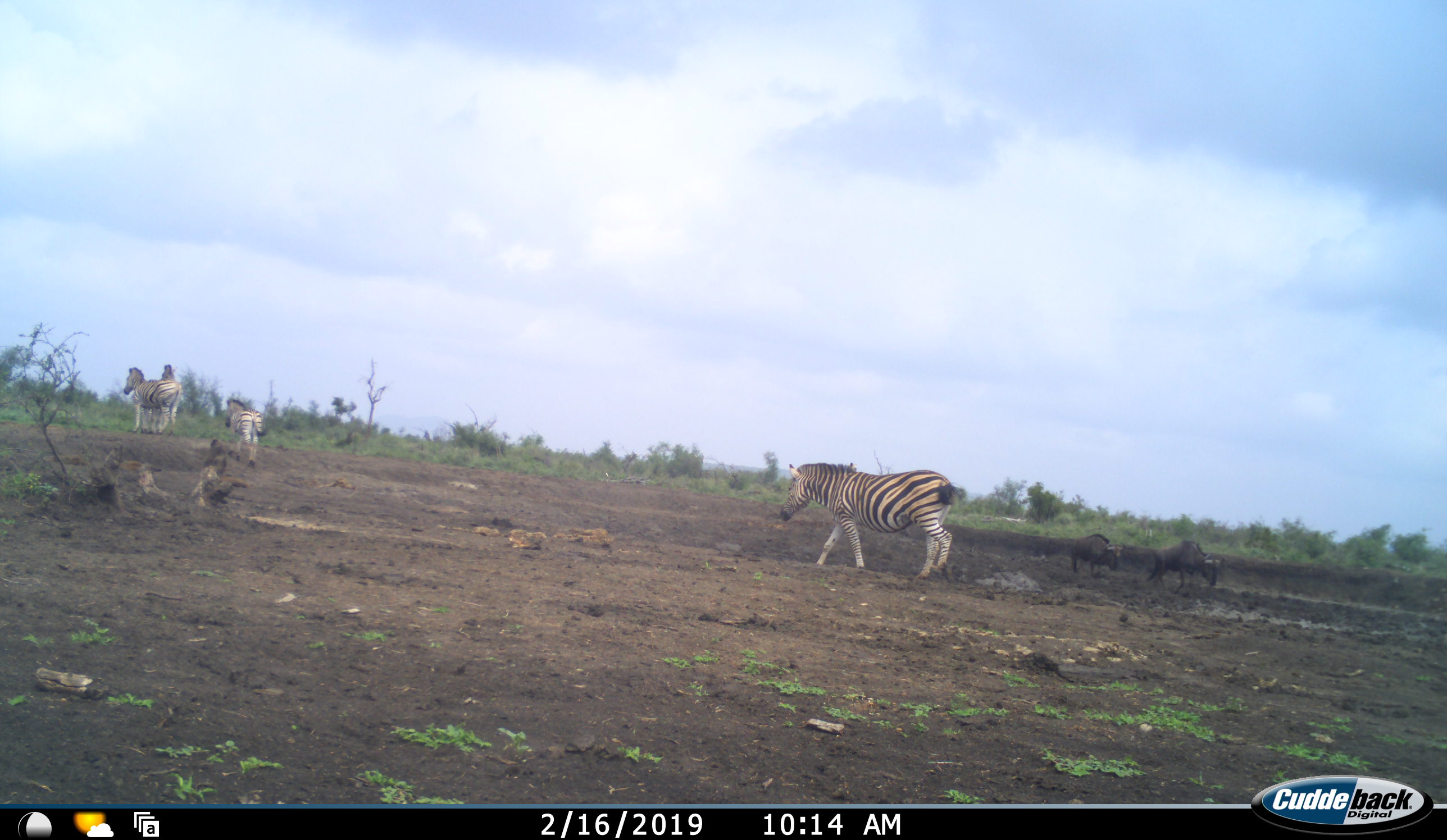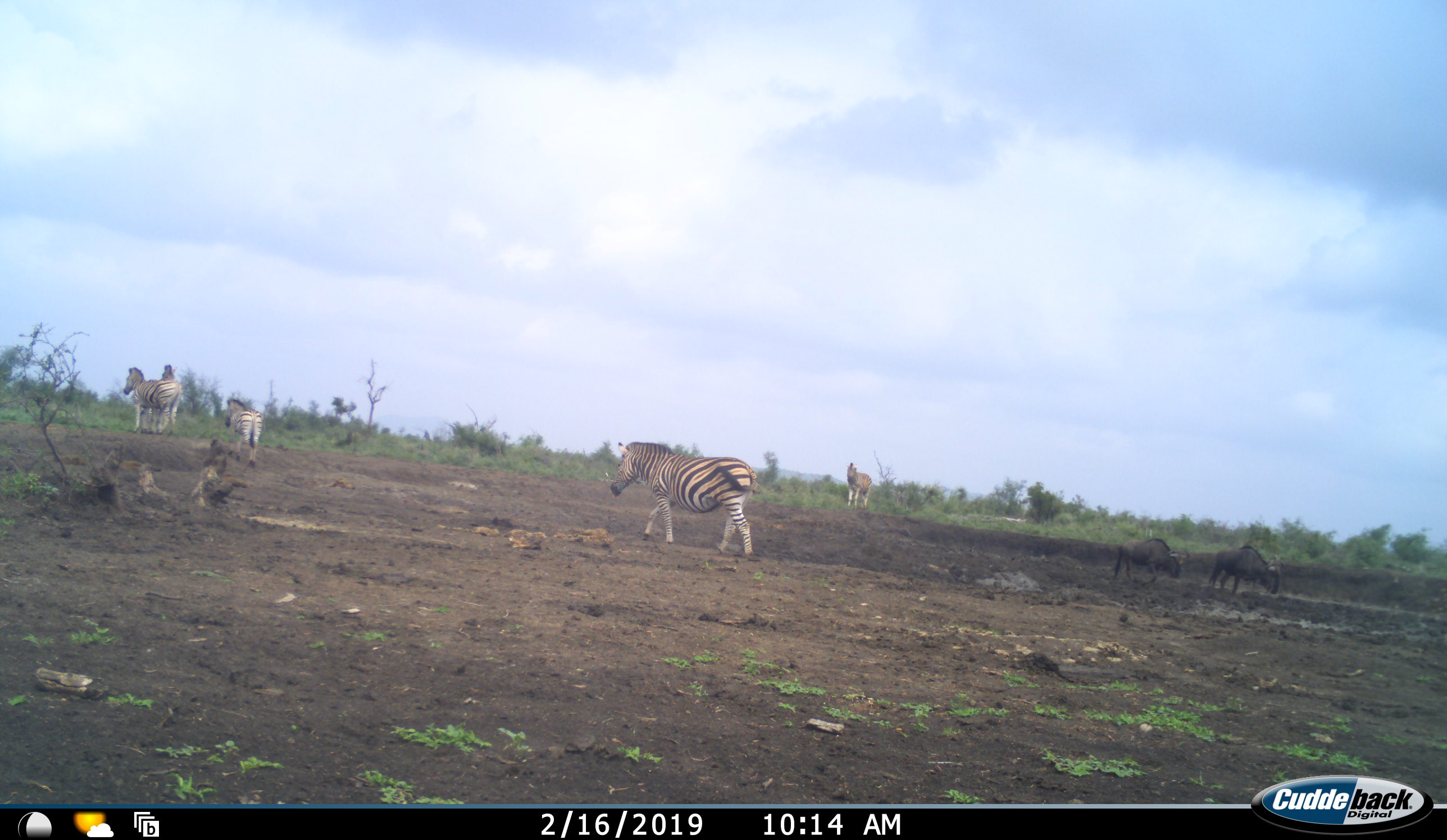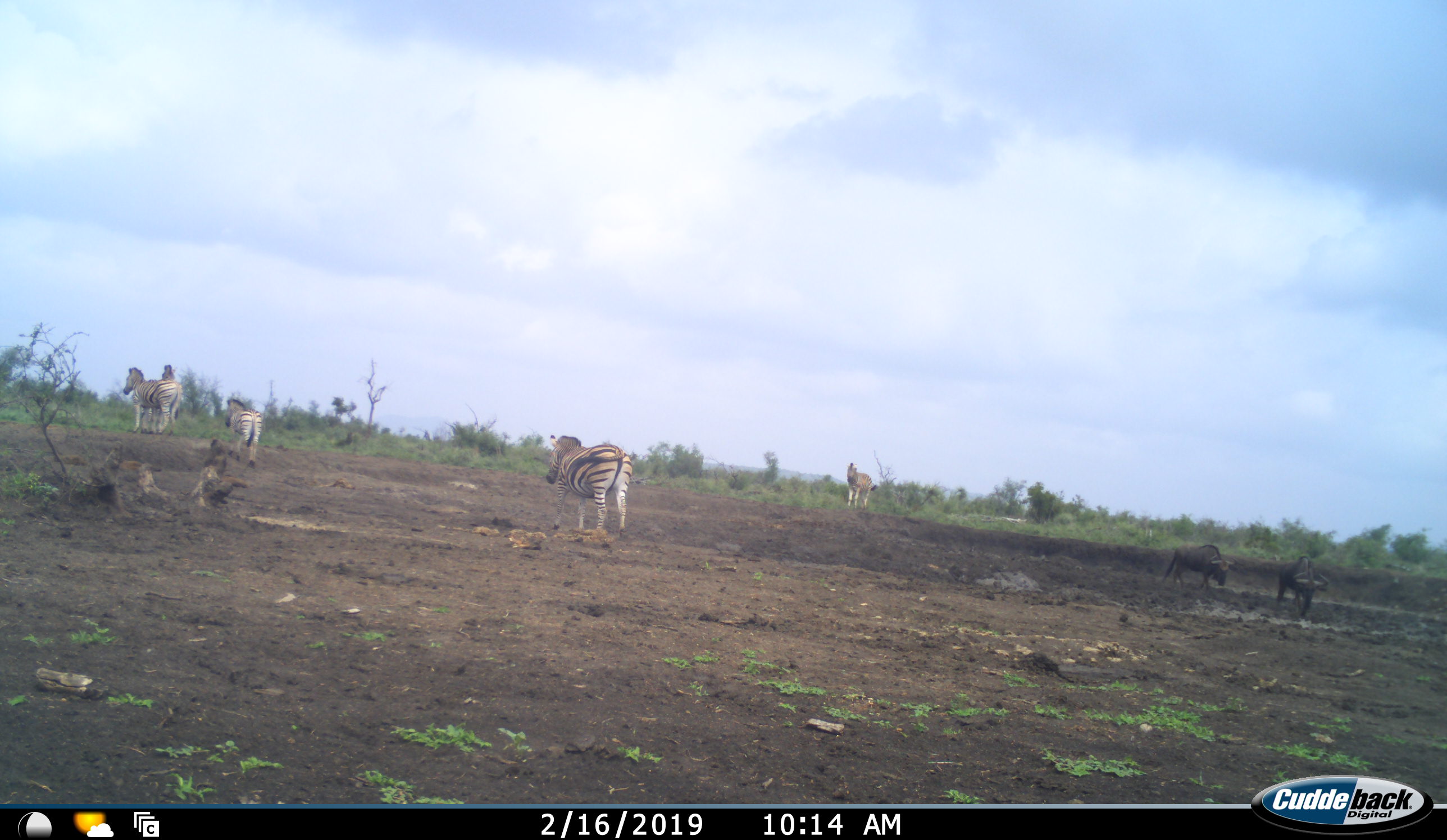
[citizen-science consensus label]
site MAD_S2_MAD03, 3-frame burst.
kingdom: Animalia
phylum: Chordata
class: Mammalia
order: Artiodactyla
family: Bovidae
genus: Connochaetes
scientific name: Connochaetes taurinus taurinus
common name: blue wildebeest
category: wildebeestblue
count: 2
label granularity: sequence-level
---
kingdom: Animalia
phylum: Chordata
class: Mammalia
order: Perissodactyla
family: Equidae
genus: Equus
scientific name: Equus quagga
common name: plains zebra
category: zebraplains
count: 5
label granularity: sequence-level